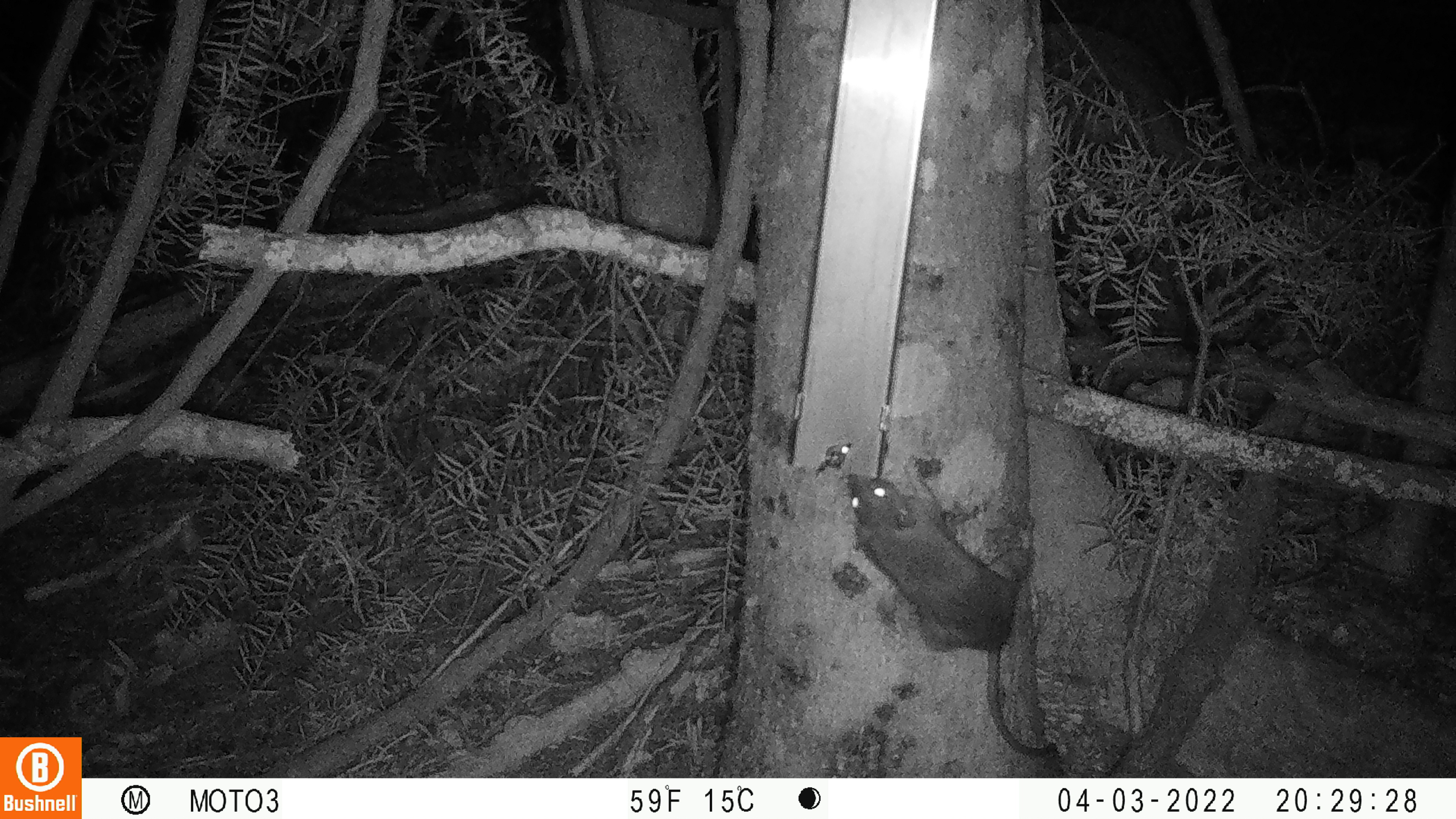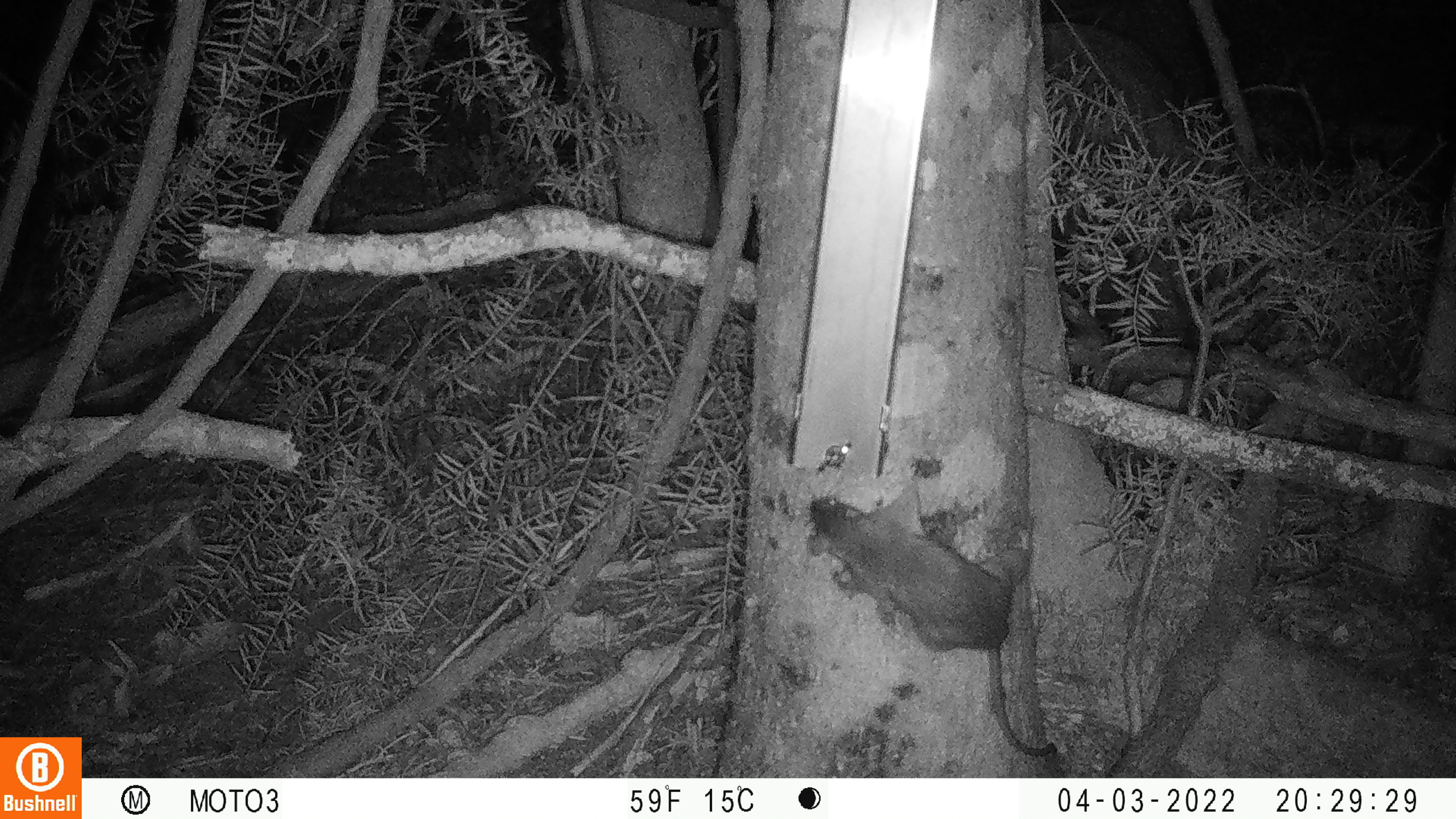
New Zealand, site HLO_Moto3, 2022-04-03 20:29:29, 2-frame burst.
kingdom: Animalia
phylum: Chordata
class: Mammalia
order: Rodentia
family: Muridae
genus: Rattus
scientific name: Rattus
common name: rat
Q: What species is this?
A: Rat (Rattus).